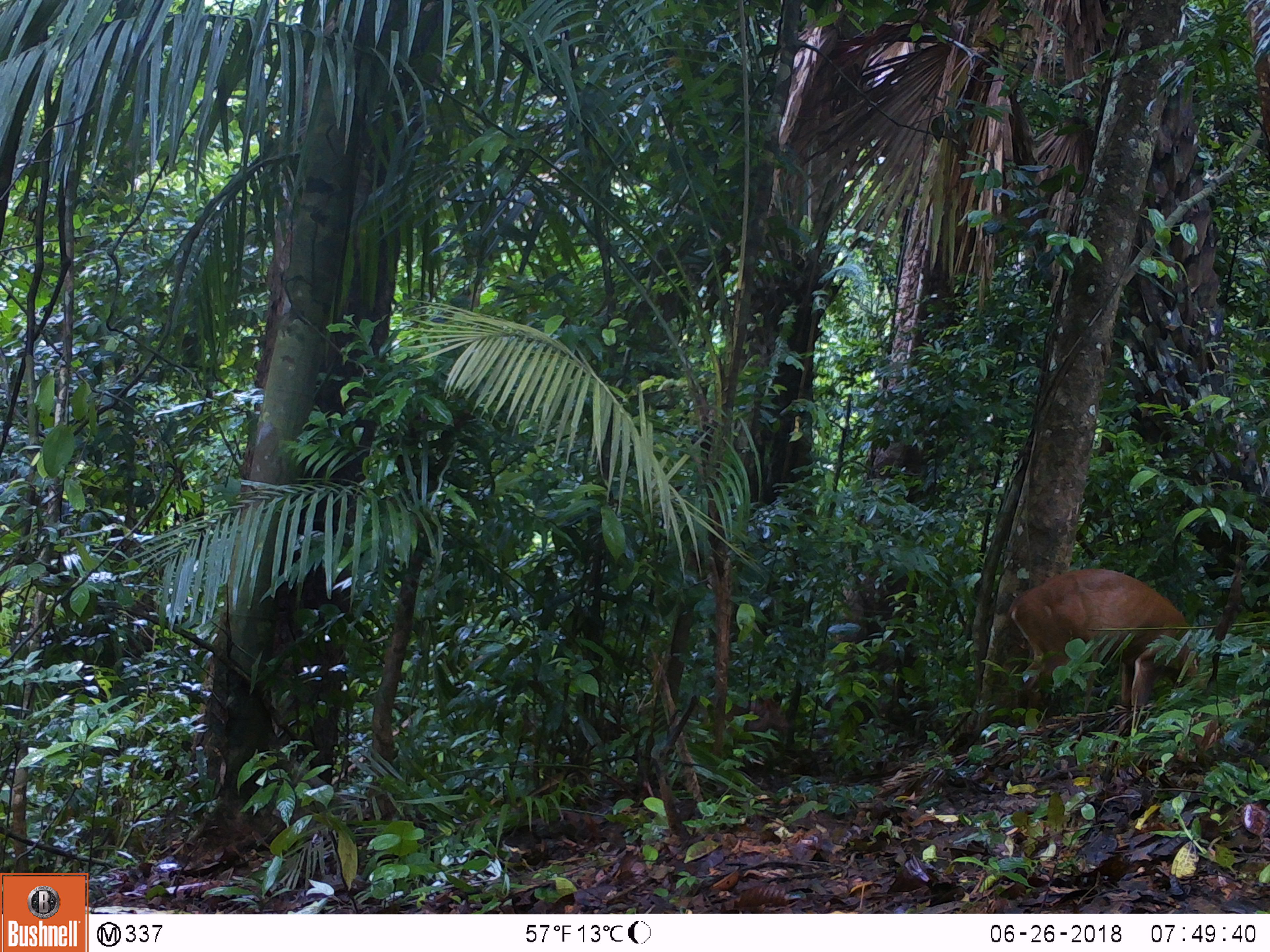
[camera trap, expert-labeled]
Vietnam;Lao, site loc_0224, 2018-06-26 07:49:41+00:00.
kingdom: Animalia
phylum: Chordata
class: Mammalia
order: Artiodactyla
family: Cervidae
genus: Muntiacus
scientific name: Muntiacus vuquangensis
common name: large-antlered muntjac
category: large antlered muntjac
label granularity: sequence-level